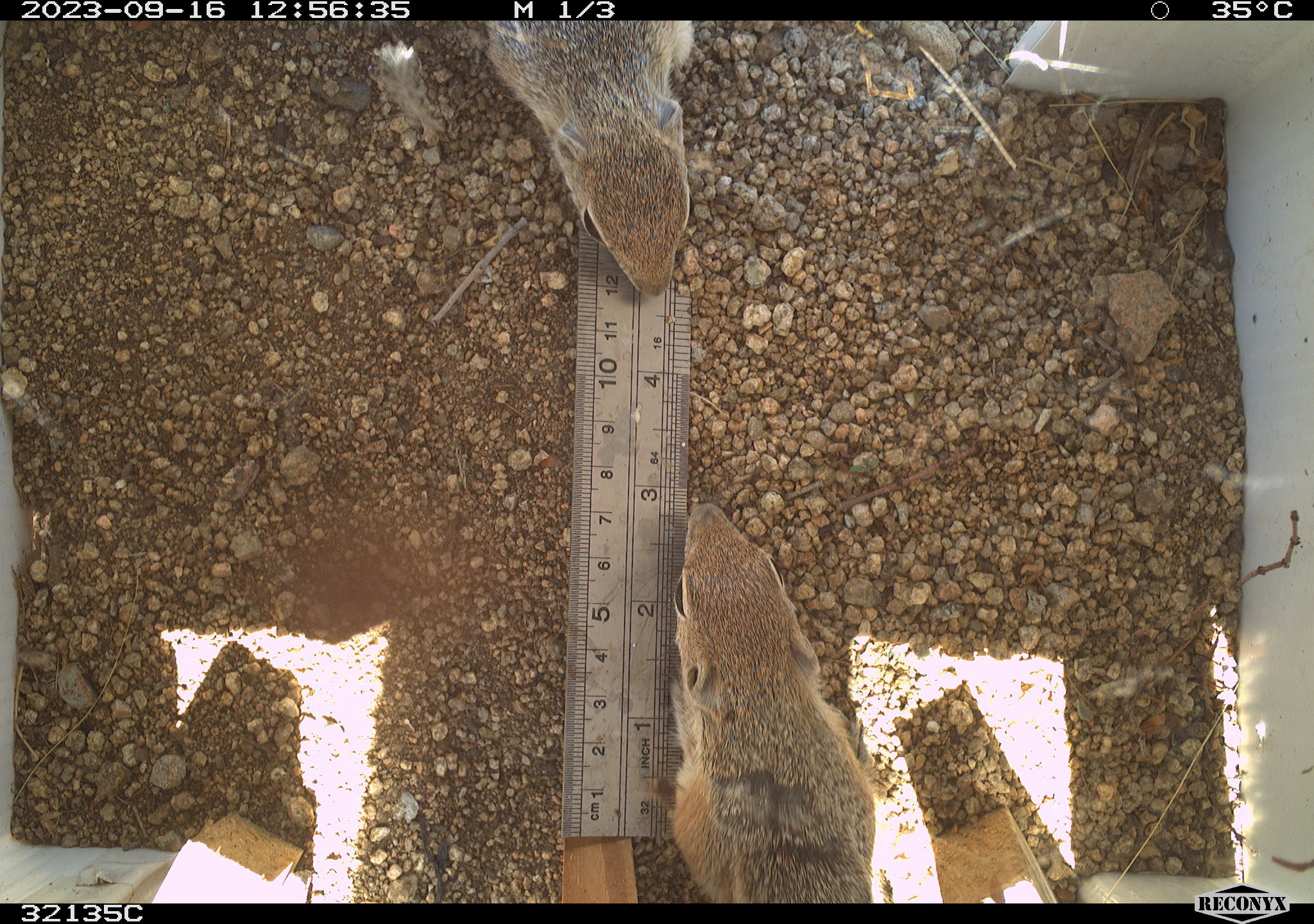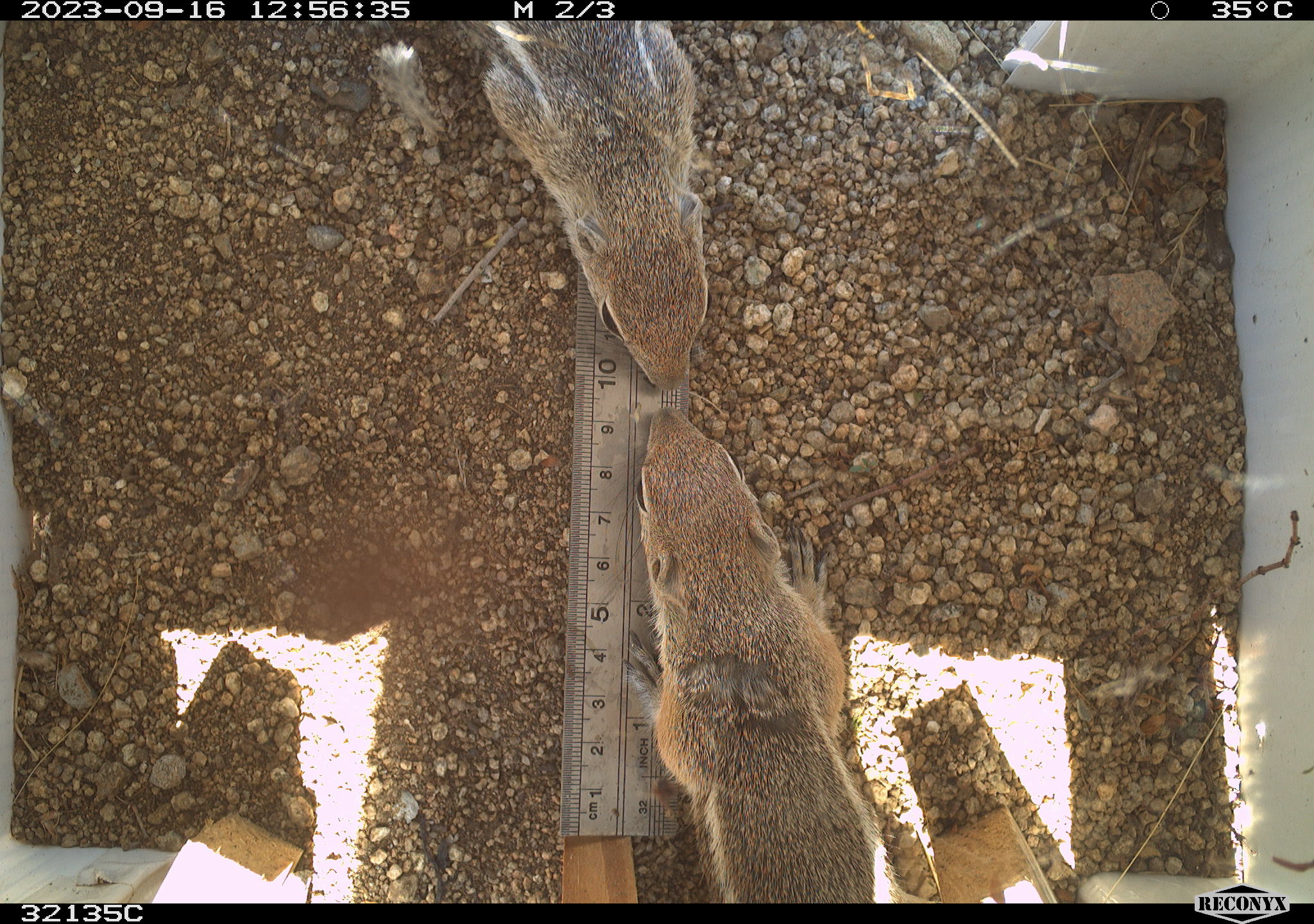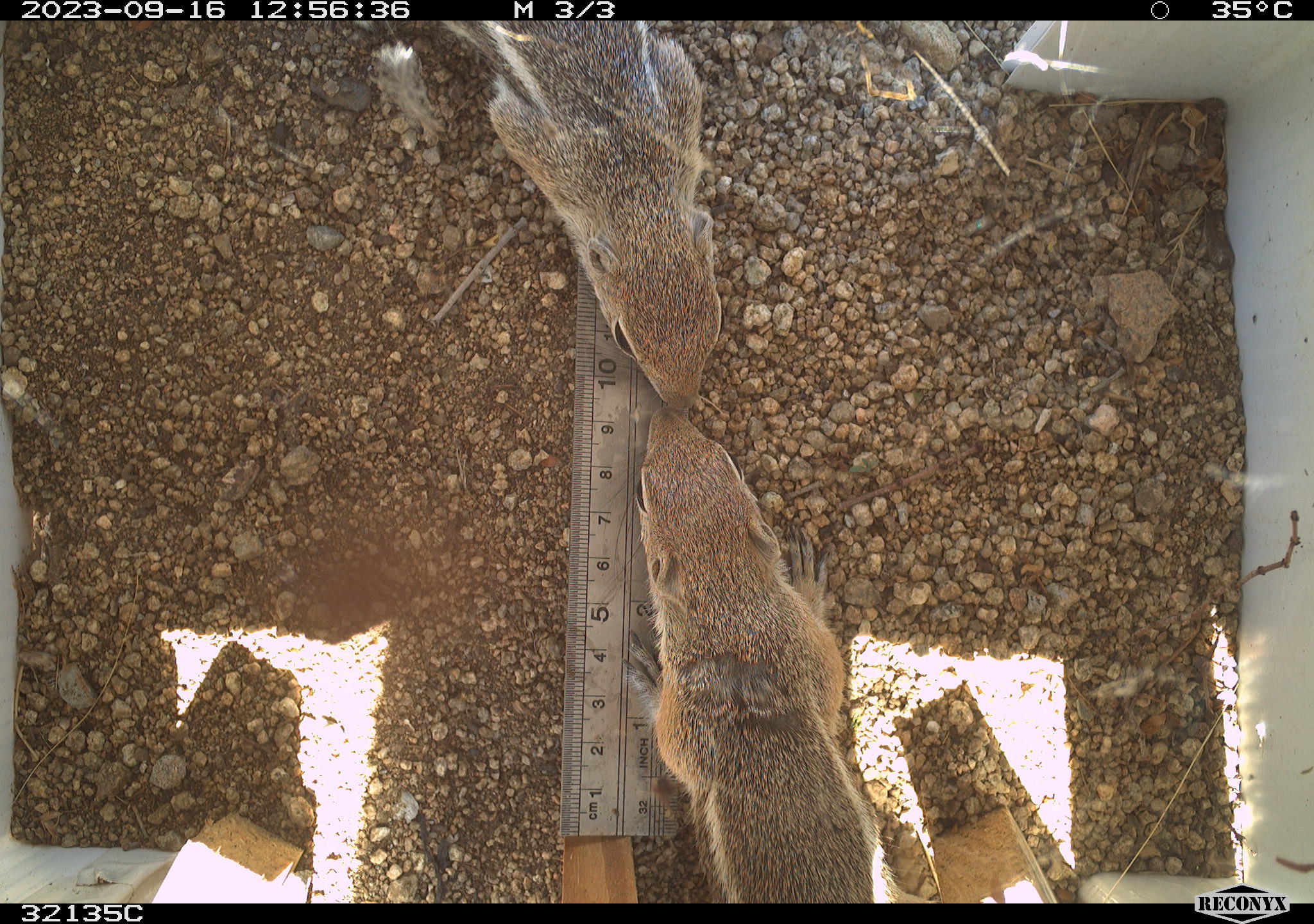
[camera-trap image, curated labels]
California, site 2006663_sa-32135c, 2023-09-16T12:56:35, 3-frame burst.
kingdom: Animalia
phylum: Chordata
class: Mammalia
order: Rodentia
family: Sciuridae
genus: Ammospermophilus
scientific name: Ammospermophilus leucurus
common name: white-tailed antelope squirrel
White-tailed antelope squirrel (Ammospermophilus leucurus).